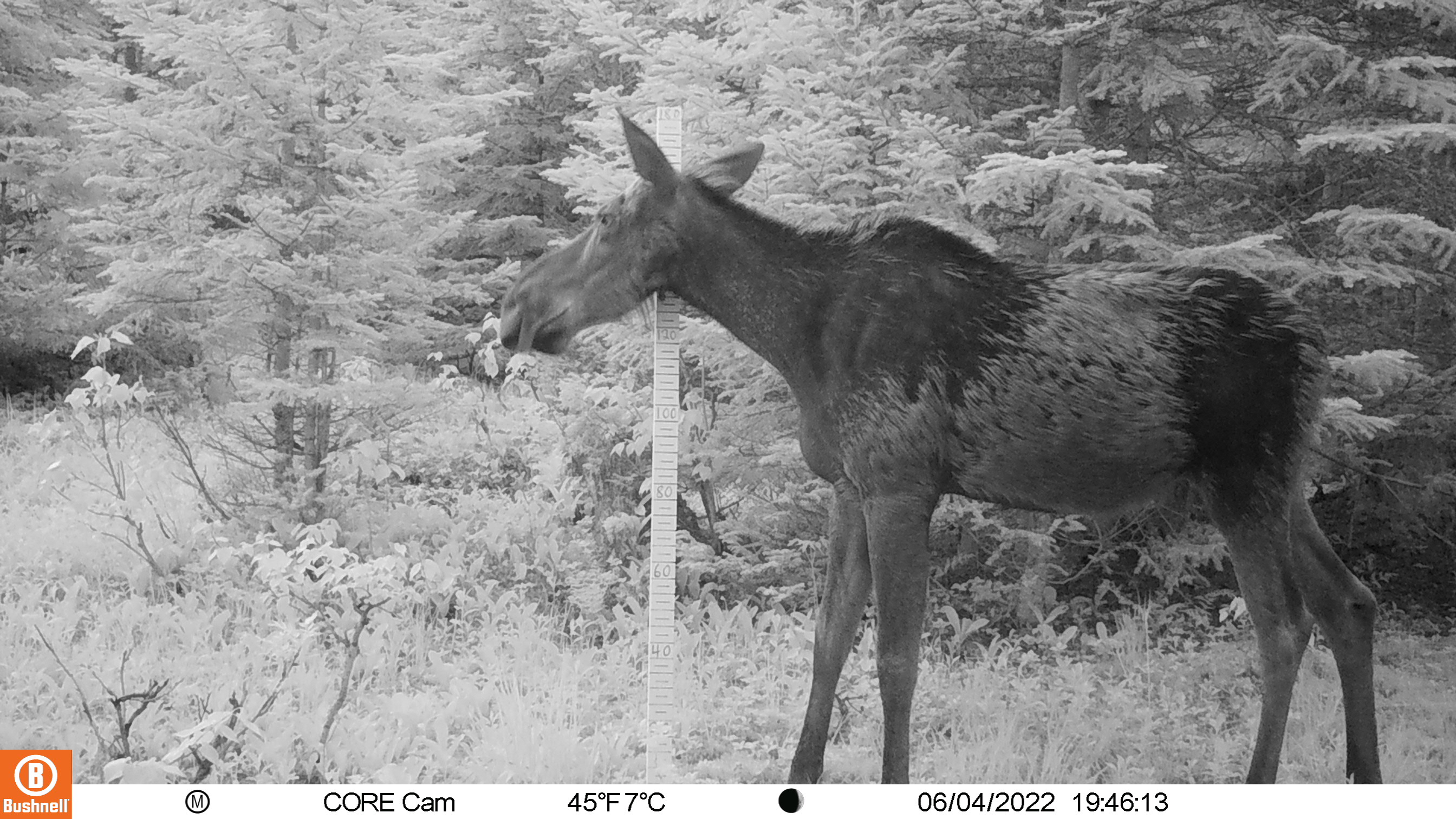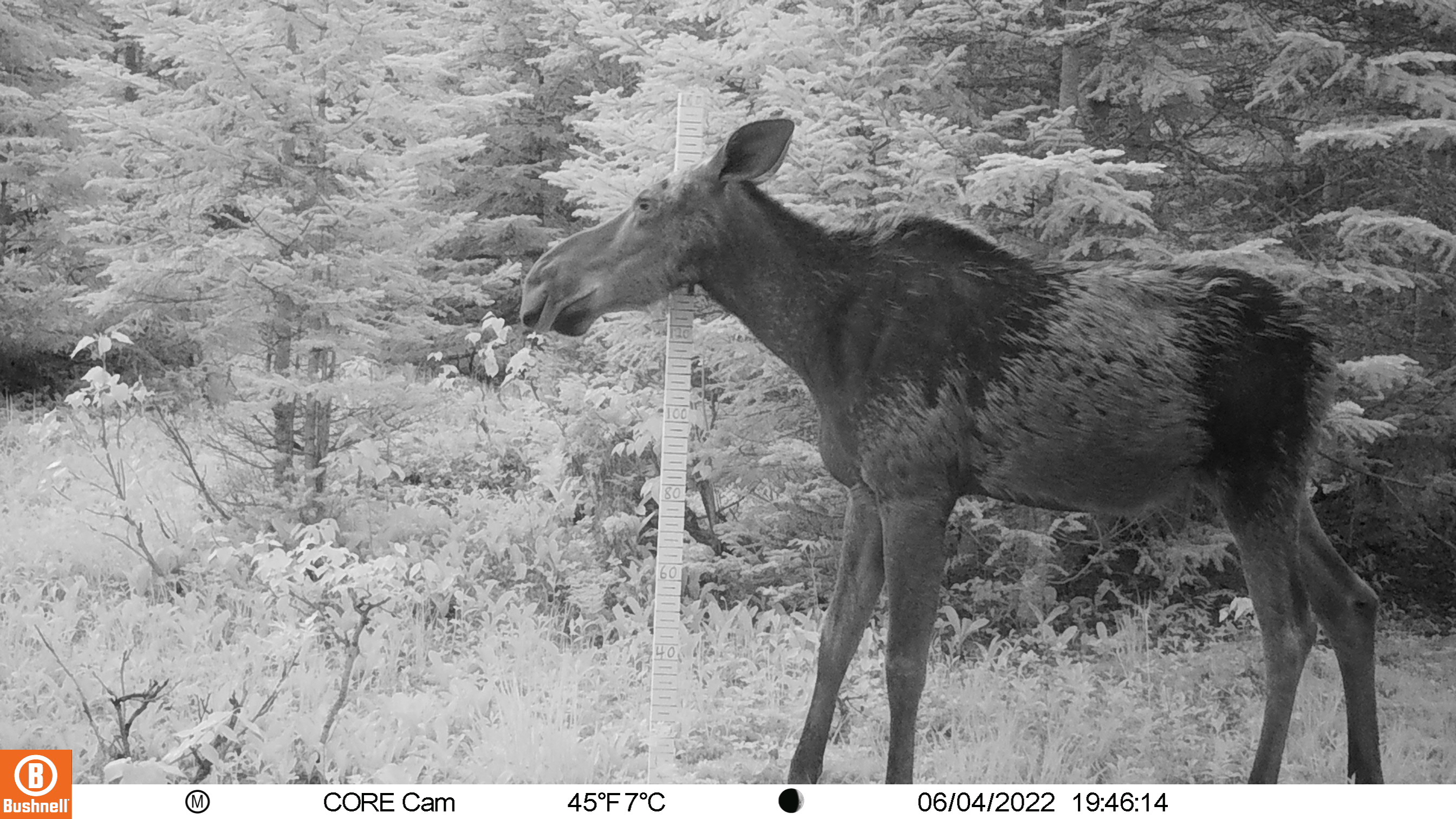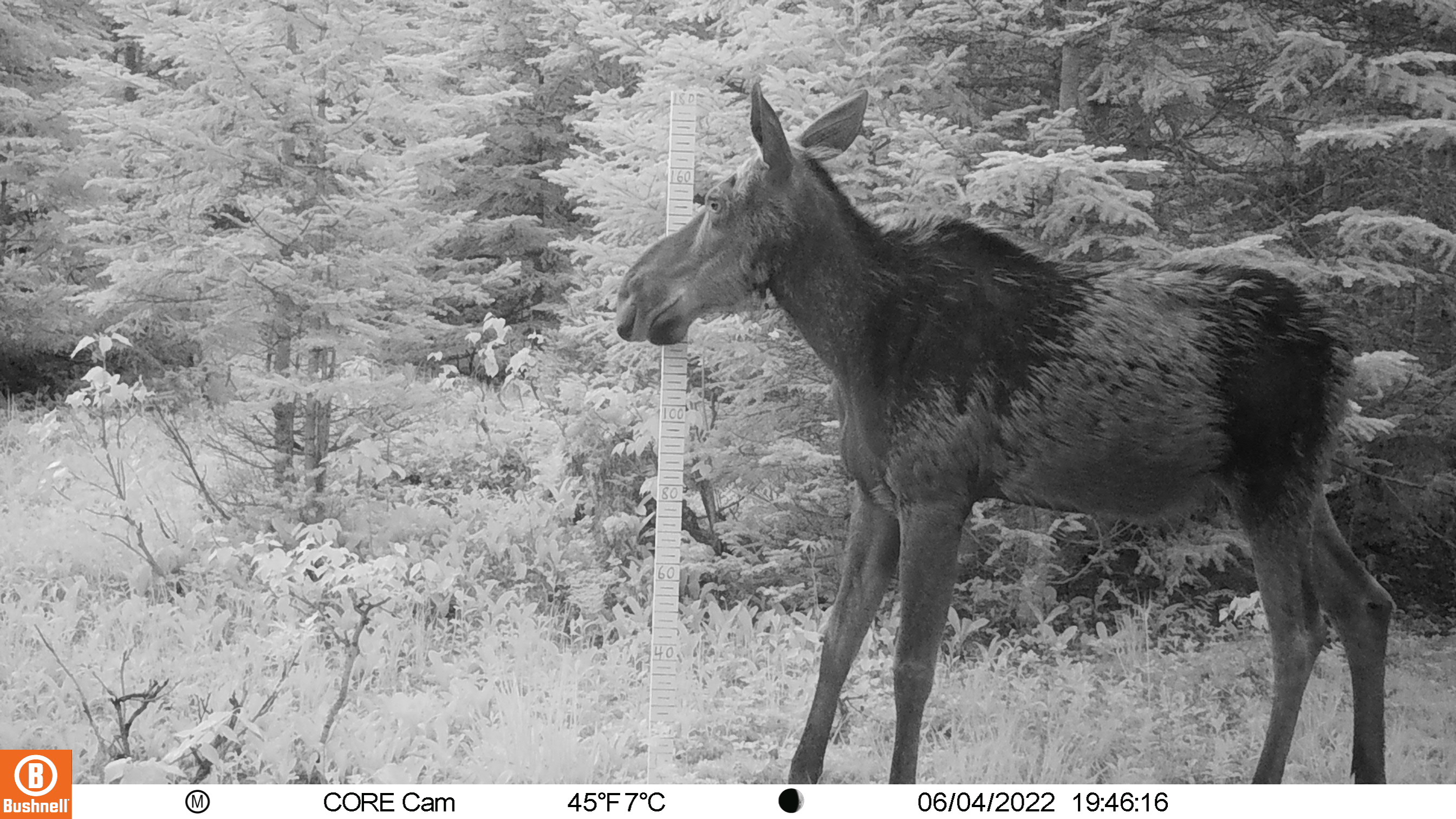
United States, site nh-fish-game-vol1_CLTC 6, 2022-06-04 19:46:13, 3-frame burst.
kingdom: Animalia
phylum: Chordata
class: Mammalia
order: Artiodactyla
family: Cervidae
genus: Alces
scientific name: Alces alces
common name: moose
Moose (Alces alces).